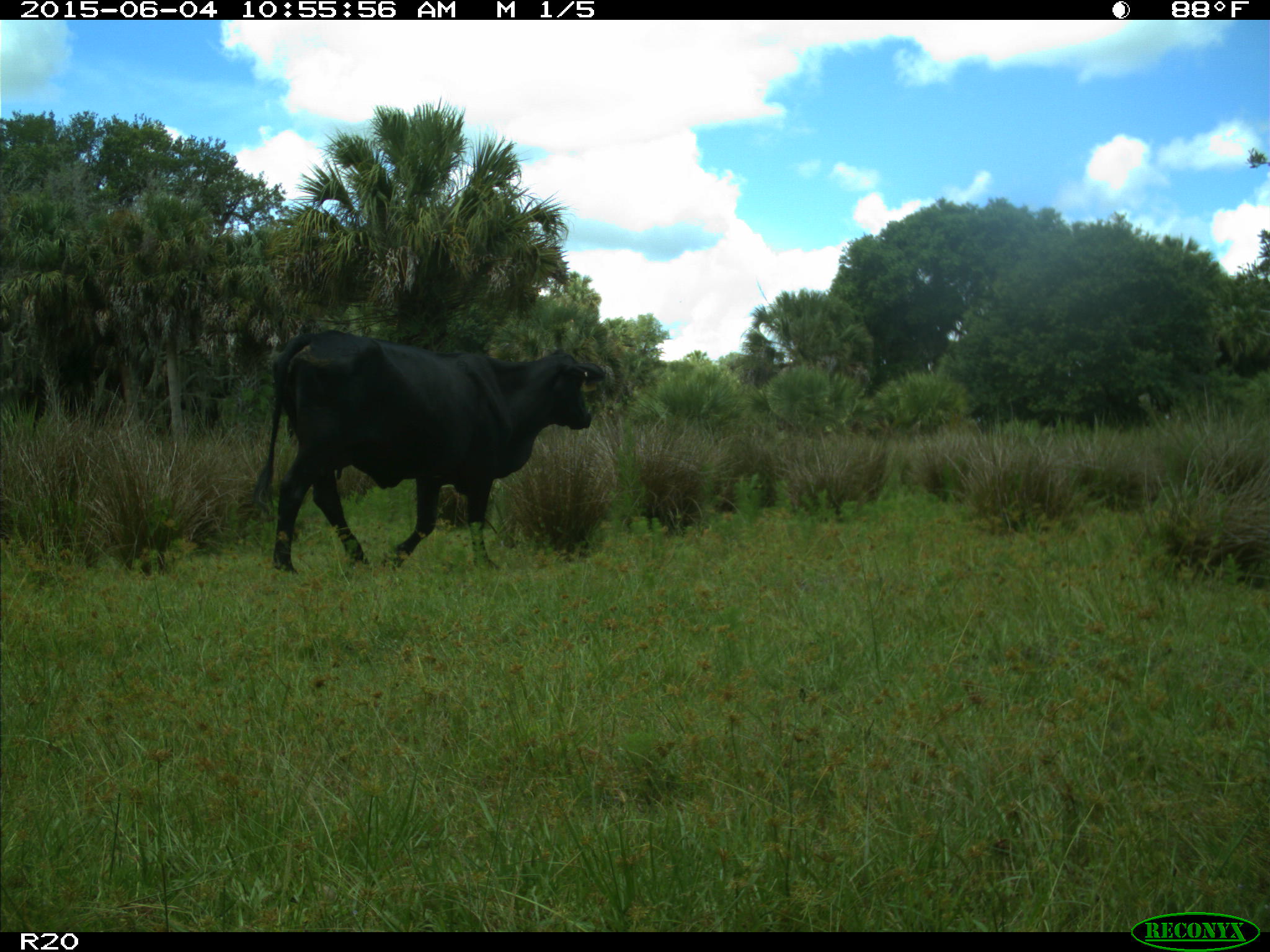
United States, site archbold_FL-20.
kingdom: Animalia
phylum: Chordata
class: Mammalia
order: Artiodactyla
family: Bovidae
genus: Bos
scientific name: Bos taurus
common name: domestic cow